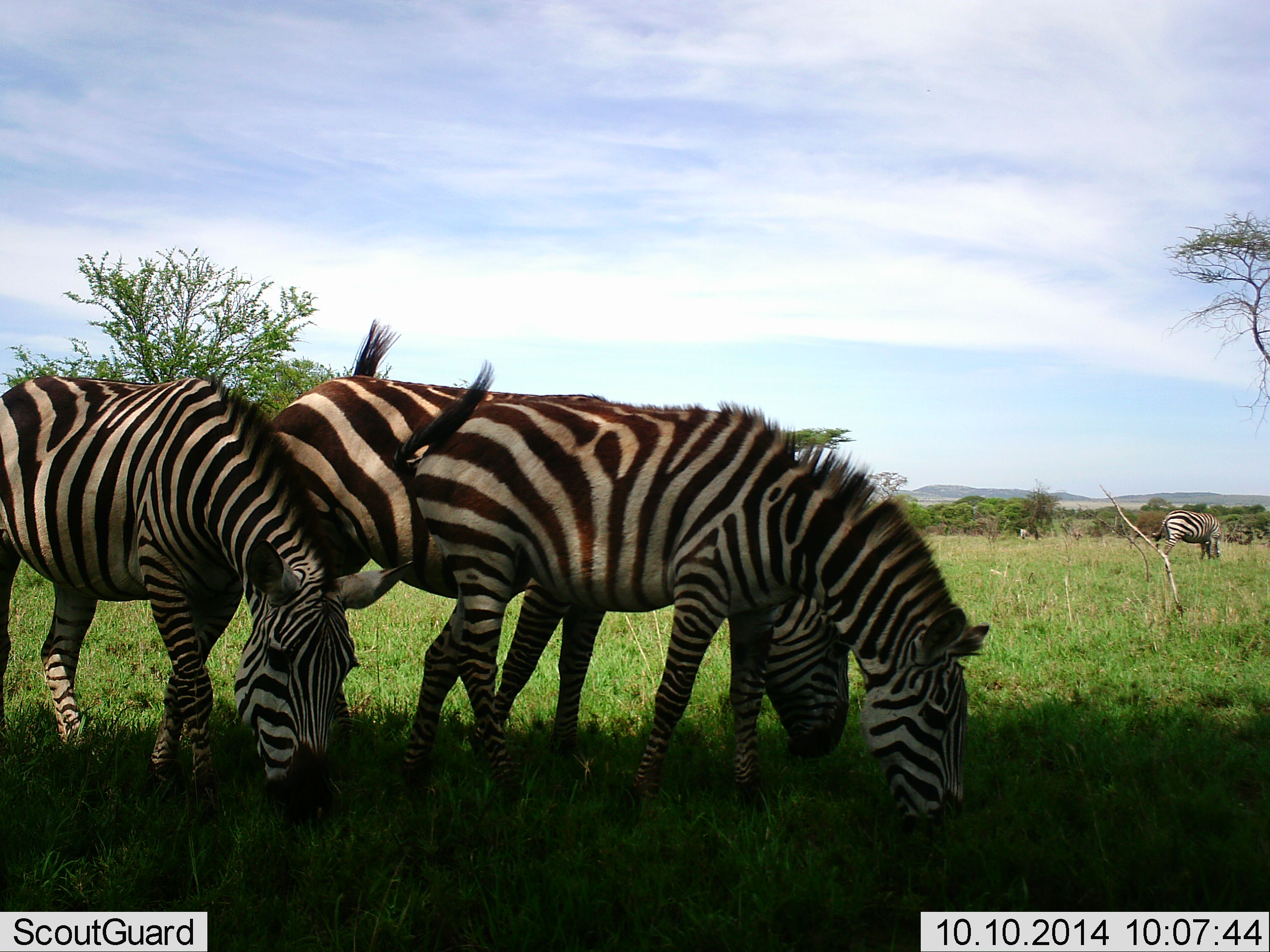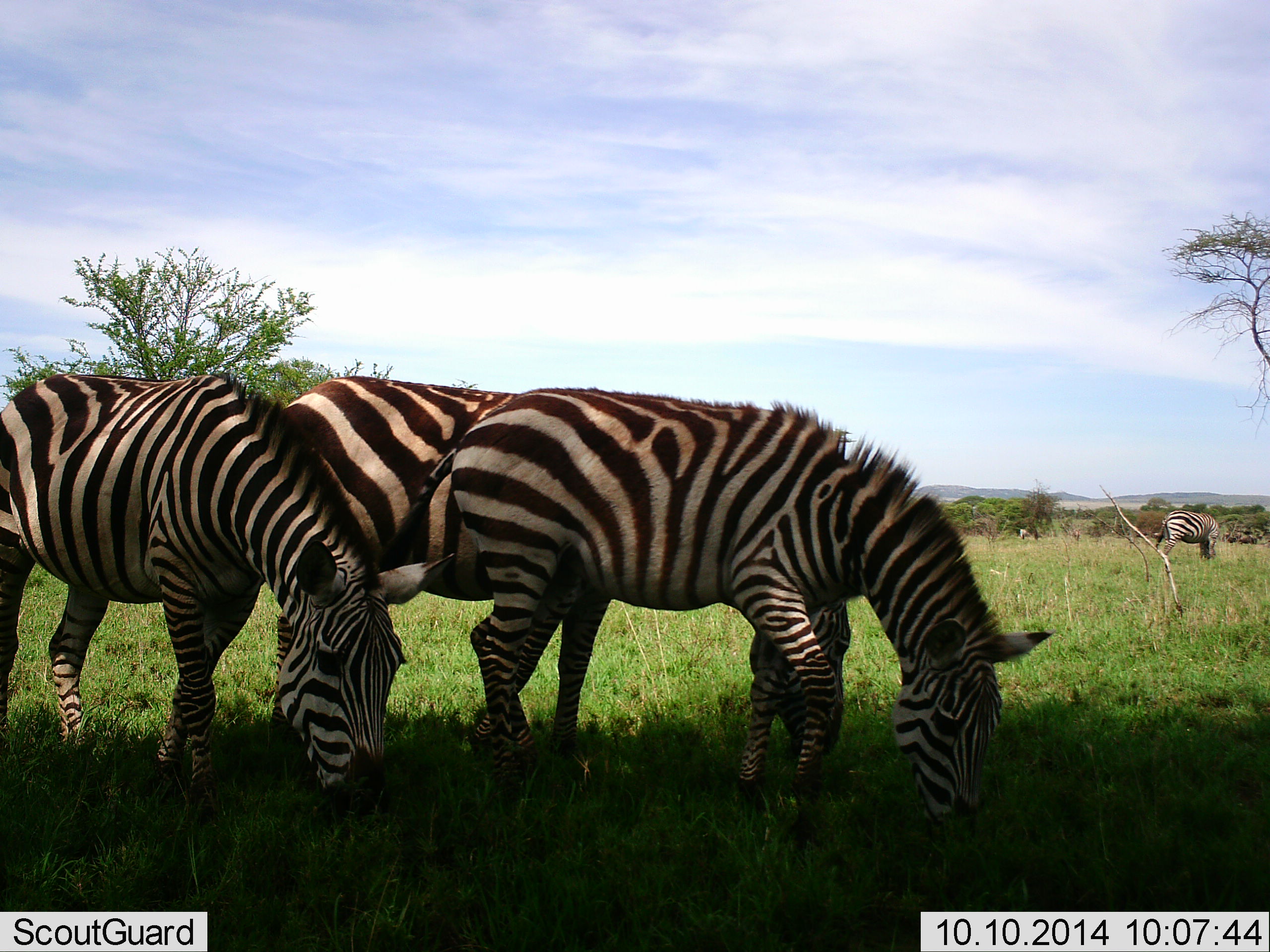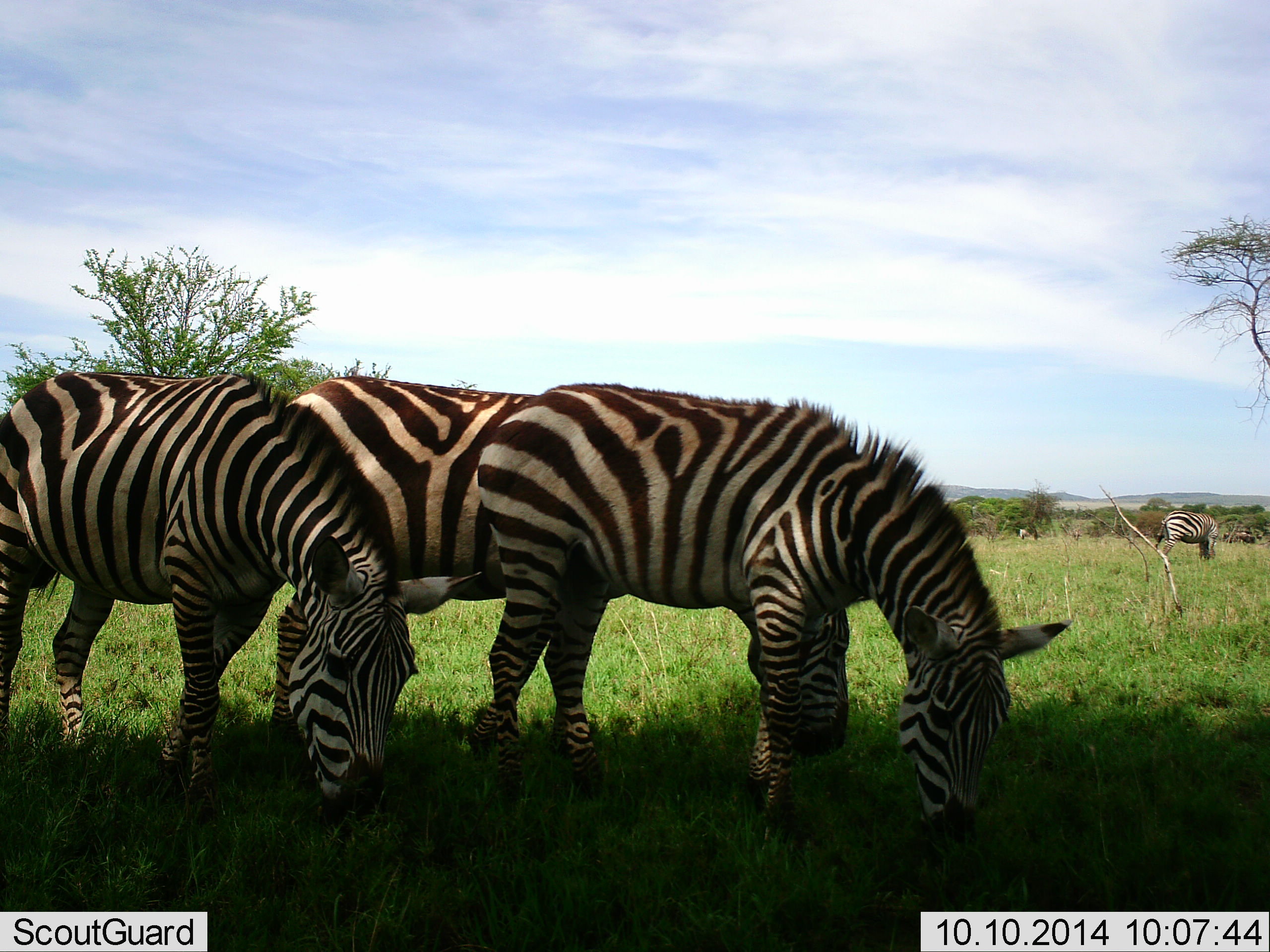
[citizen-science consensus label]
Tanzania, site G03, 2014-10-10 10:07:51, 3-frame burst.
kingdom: Animalia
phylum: Chordata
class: Mammalia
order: Perissodactyla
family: Equidae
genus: Equus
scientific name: Equus quagga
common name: plains zebra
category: zebra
Zebra (plains zebra) (Equus quagga), count 4. Behavior (volunteer vote fractions): standing 55%, resting 9%, moving 0%, interacting 0%. Young present (vote fraction): 0%. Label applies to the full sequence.